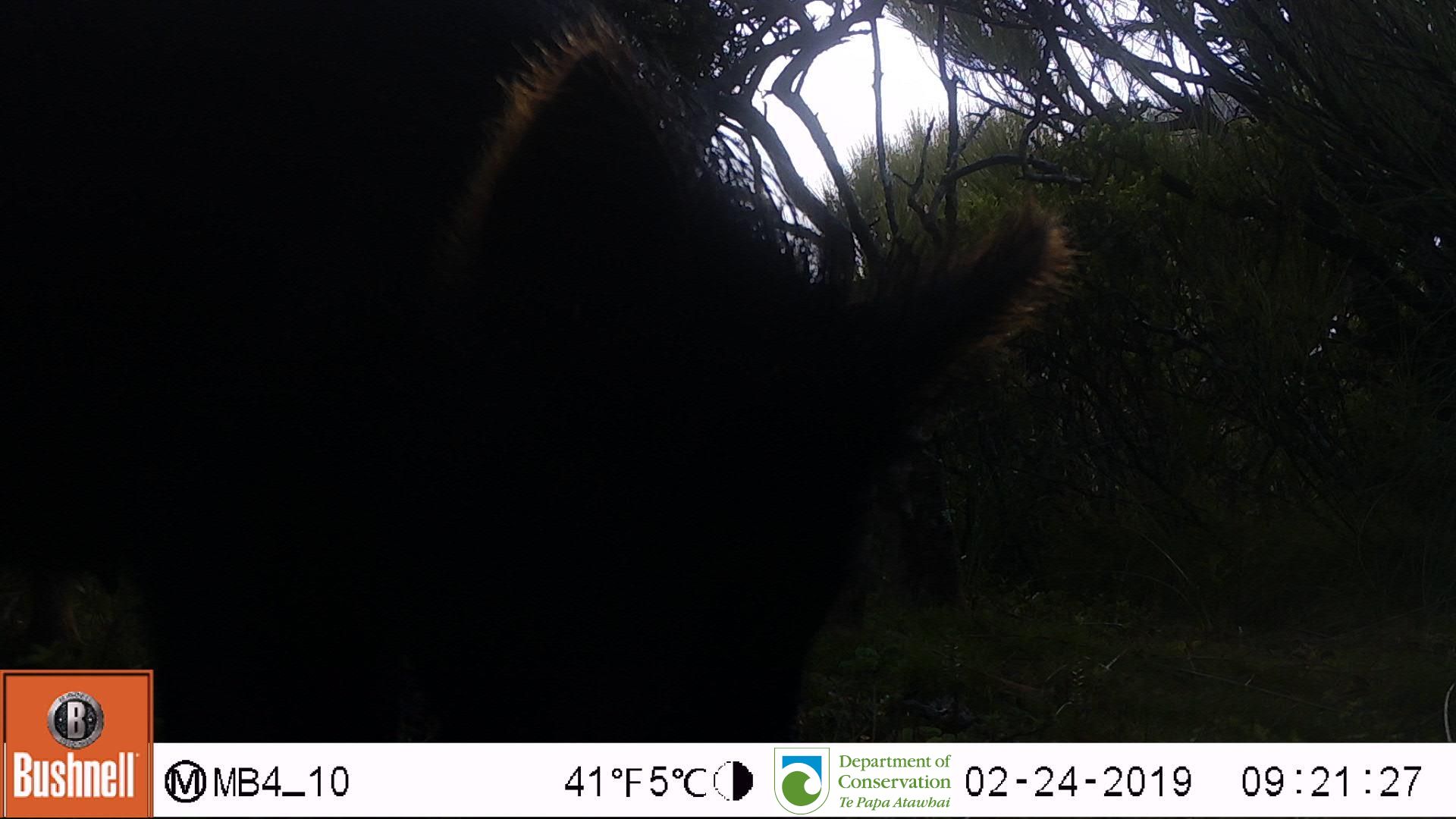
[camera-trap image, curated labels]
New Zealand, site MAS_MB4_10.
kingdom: Animalia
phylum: Chordata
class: Mammalia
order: Artiodactyla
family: Suidae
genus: Sus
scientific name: Sus scrofa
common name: pig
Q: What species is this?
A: Pig (Sus scrofa).